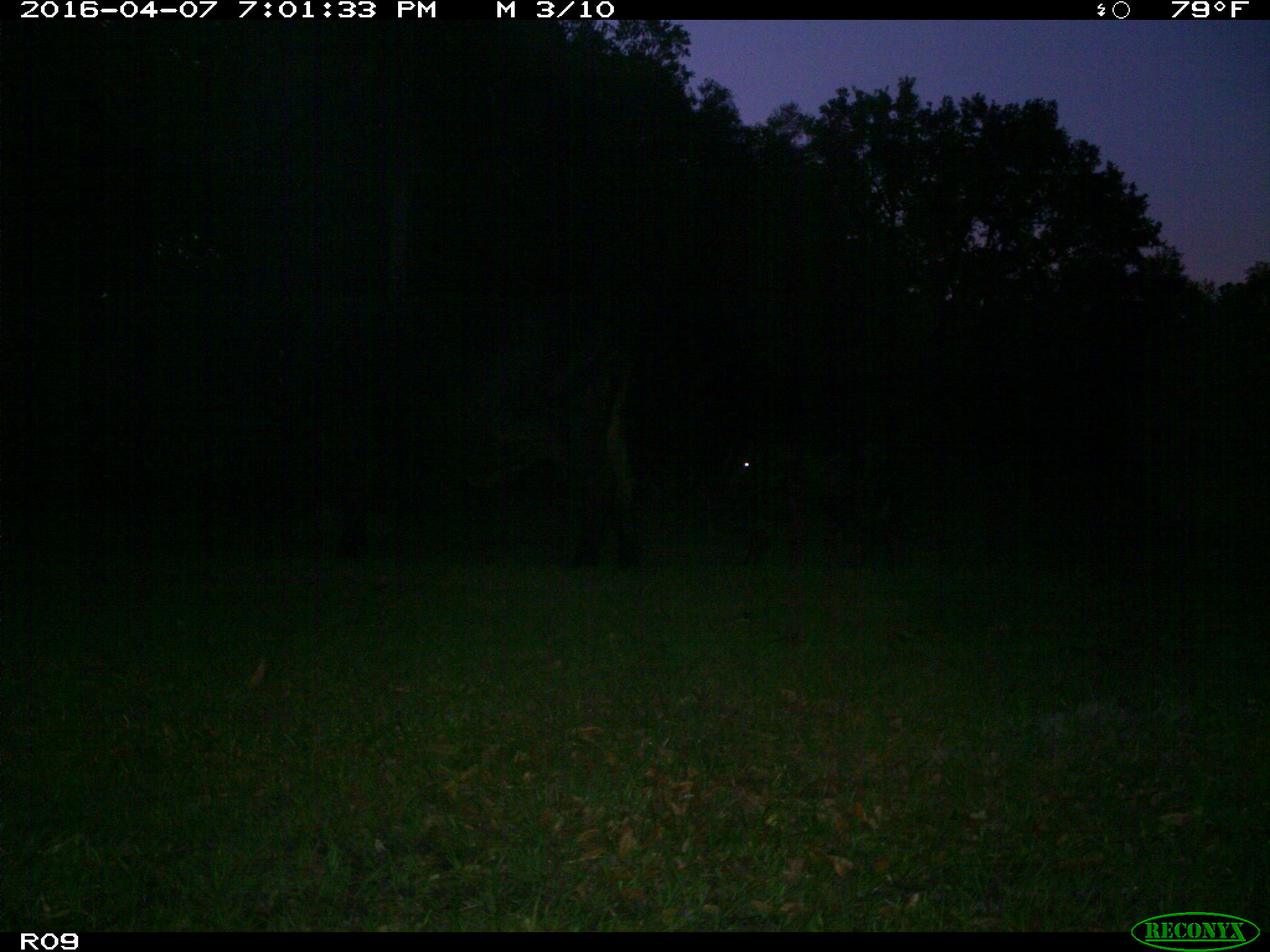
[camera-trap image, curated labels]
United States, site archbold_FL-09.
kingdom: Animalia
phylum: Chordata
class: Mammalia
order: Artiodactyla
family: Bovidae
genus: Bos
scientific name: Bos taurus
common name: domestic cow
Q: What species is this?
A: Bos taurus (domestic cow).